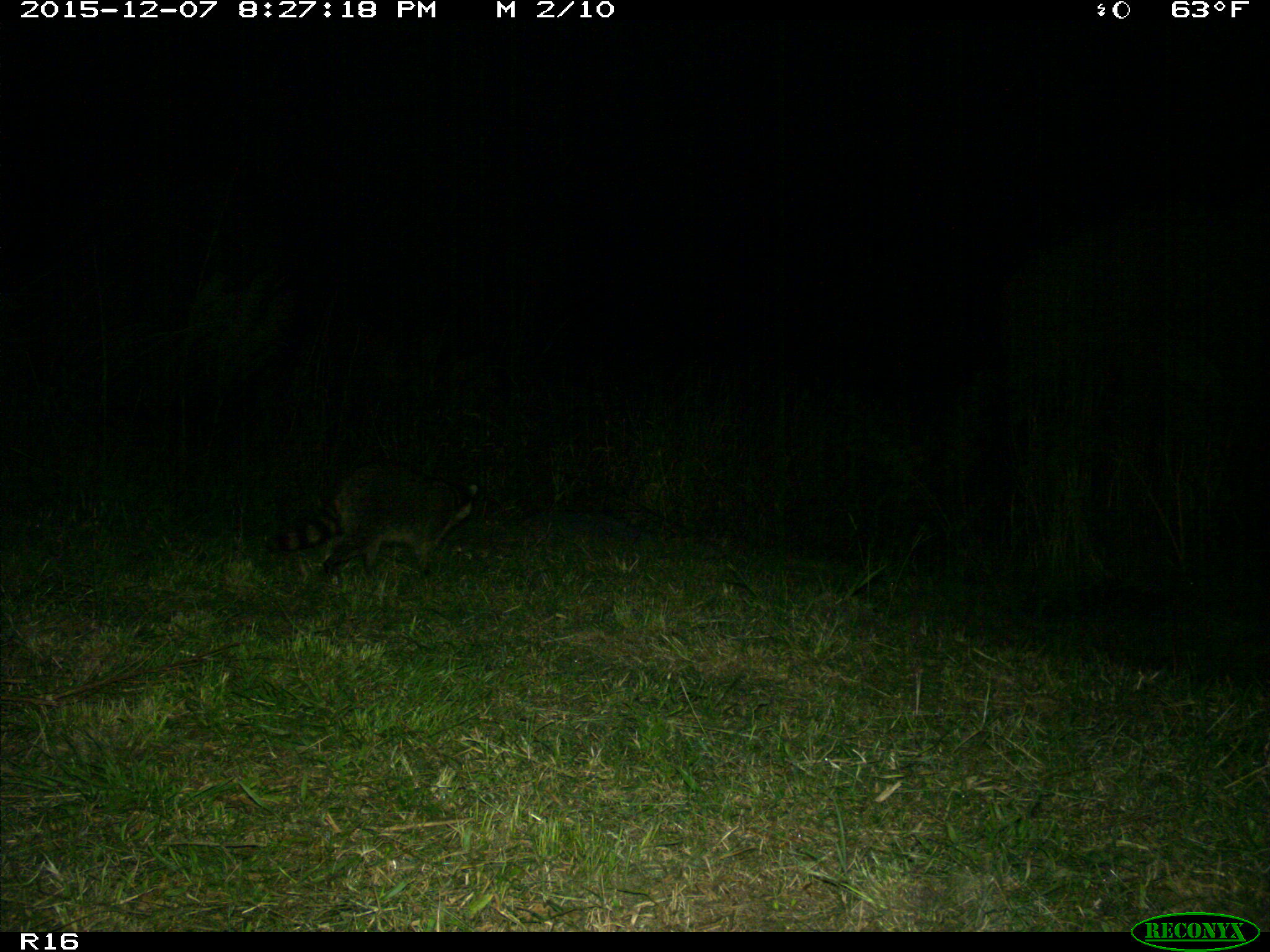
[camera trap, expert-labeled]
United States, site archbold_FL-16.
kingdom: Animalia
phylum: Chordata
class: Mammalia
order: Carnivora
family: Procyonidae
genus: Procyon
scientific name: Procyon lotor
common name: common raccoon